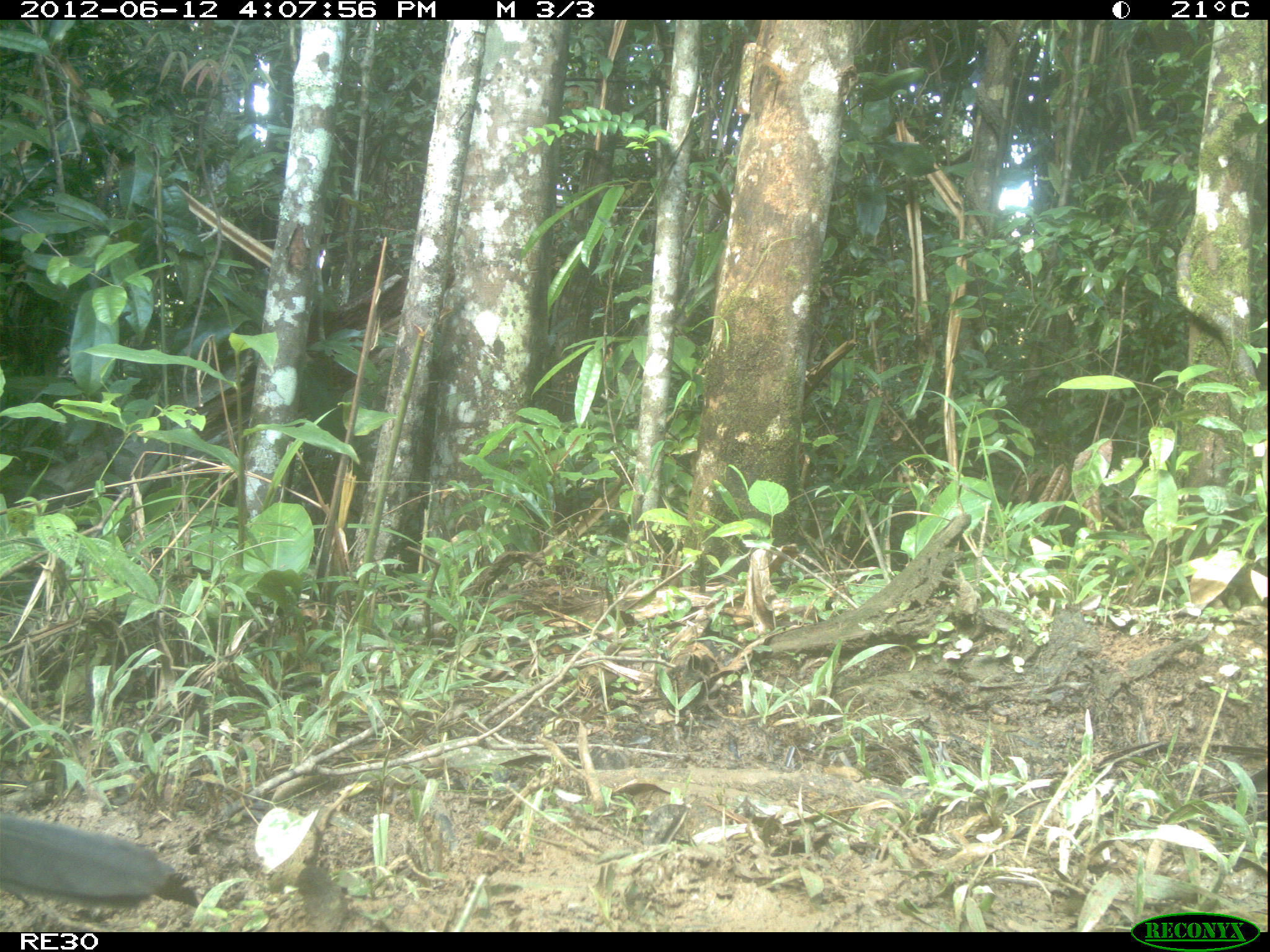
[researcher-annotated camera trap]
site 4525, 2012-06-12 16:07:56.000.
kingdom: Animalia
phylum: Chordata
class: Aves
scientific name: Aves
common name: bird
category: unknown bird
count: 1